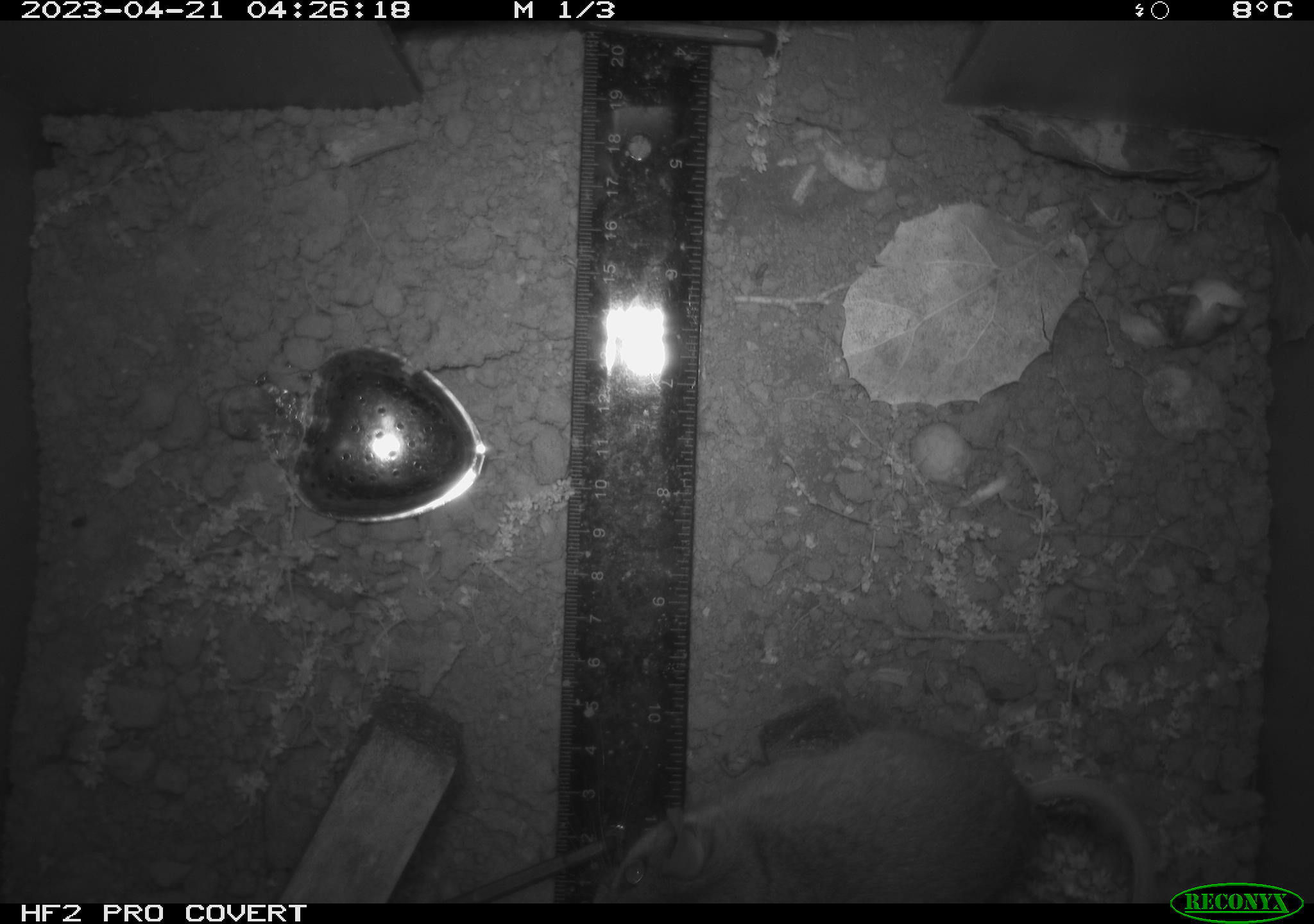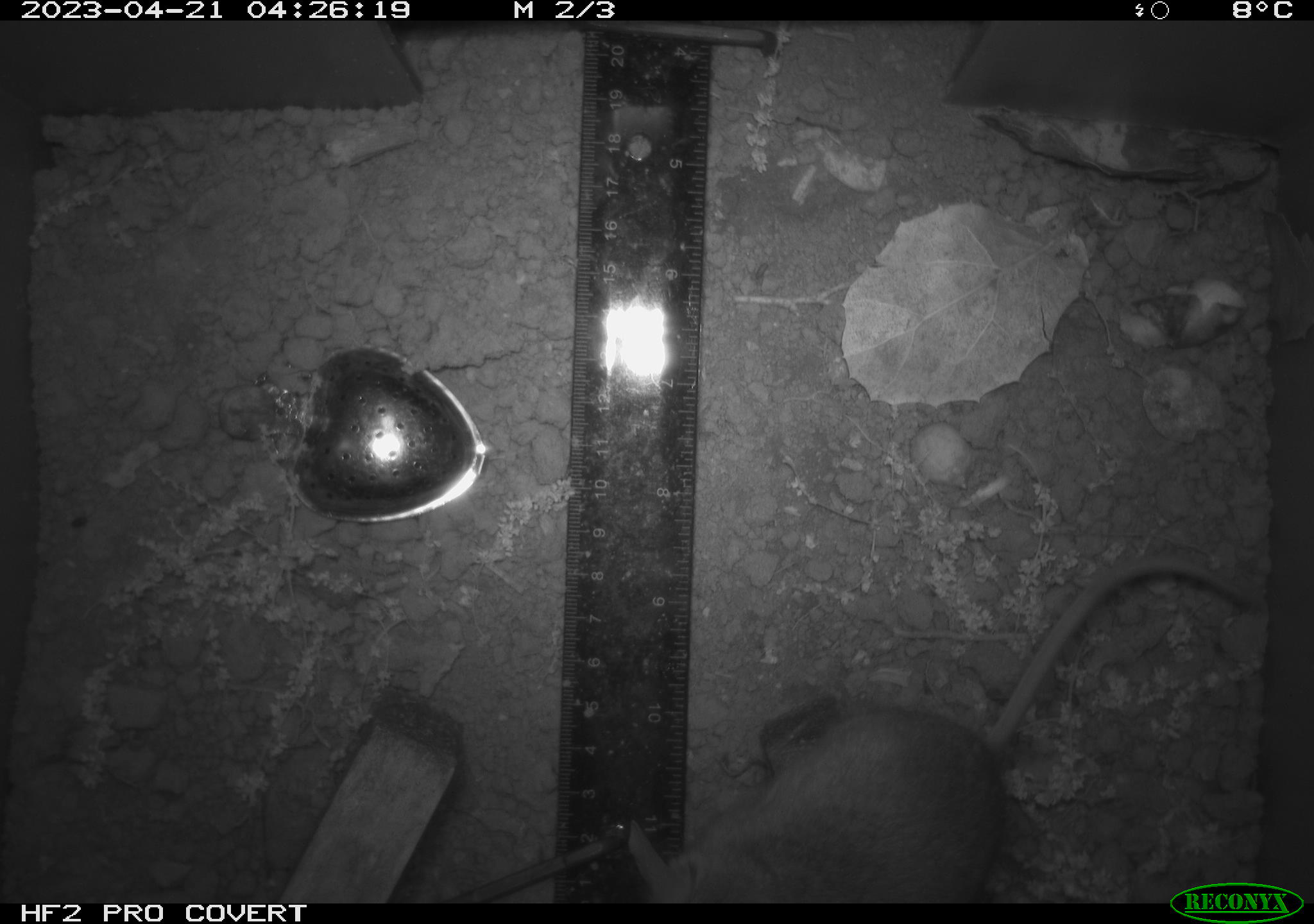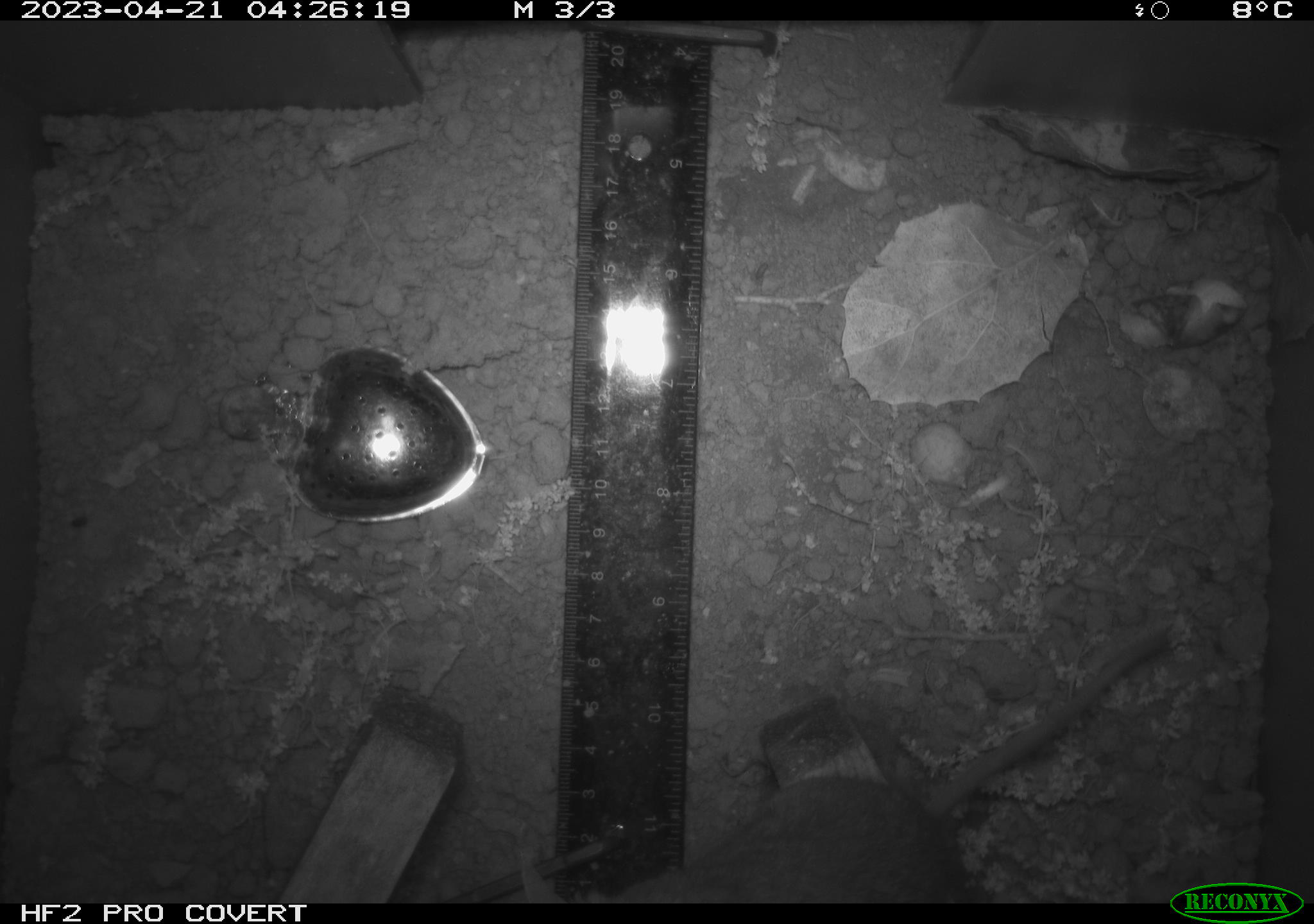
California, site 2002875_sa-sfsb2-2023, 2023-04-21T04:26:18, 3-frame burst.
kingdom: Animalia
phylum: Chordata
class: Mammalia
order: Rodentia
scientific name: Rodentia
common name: mouse species